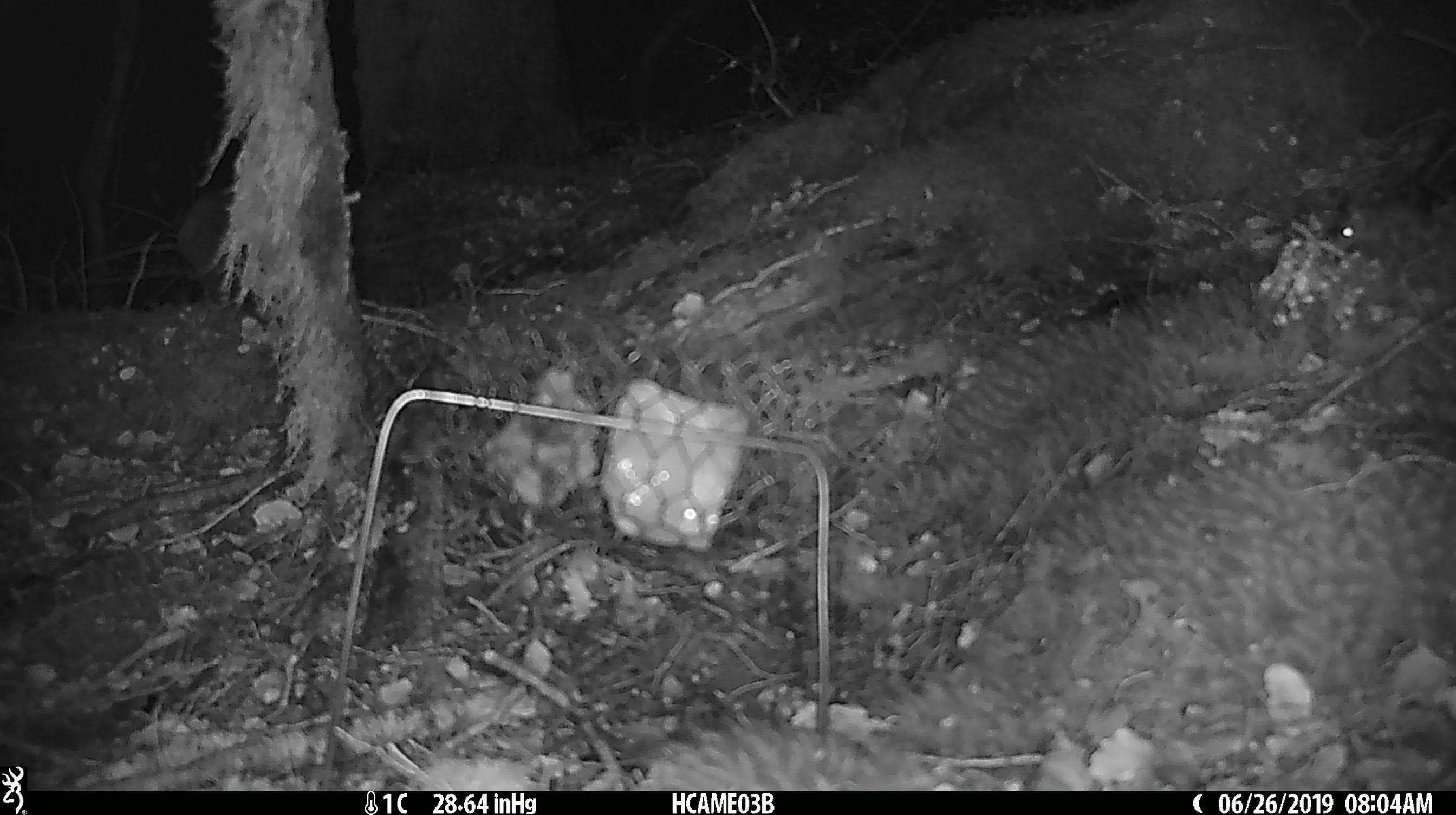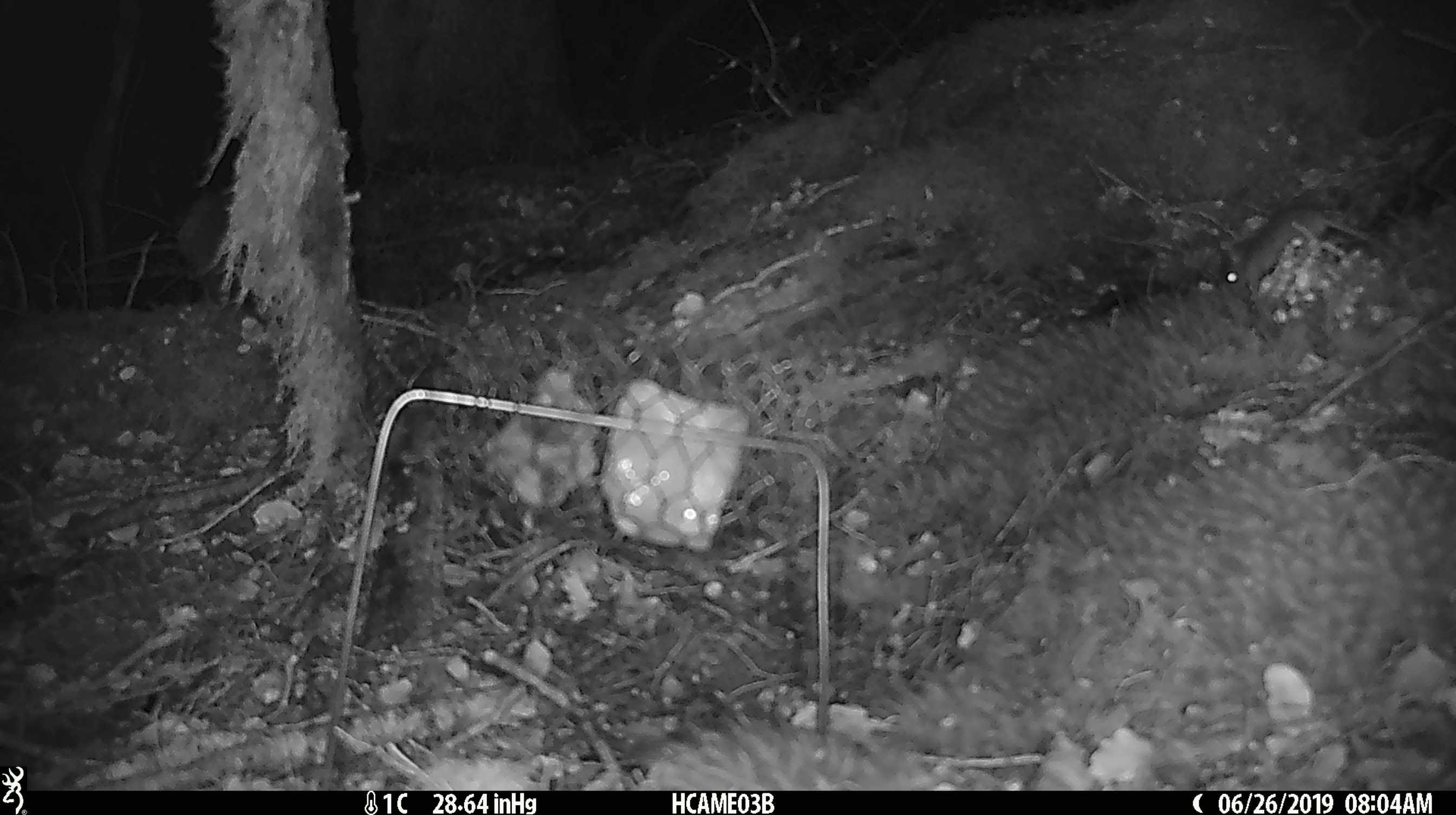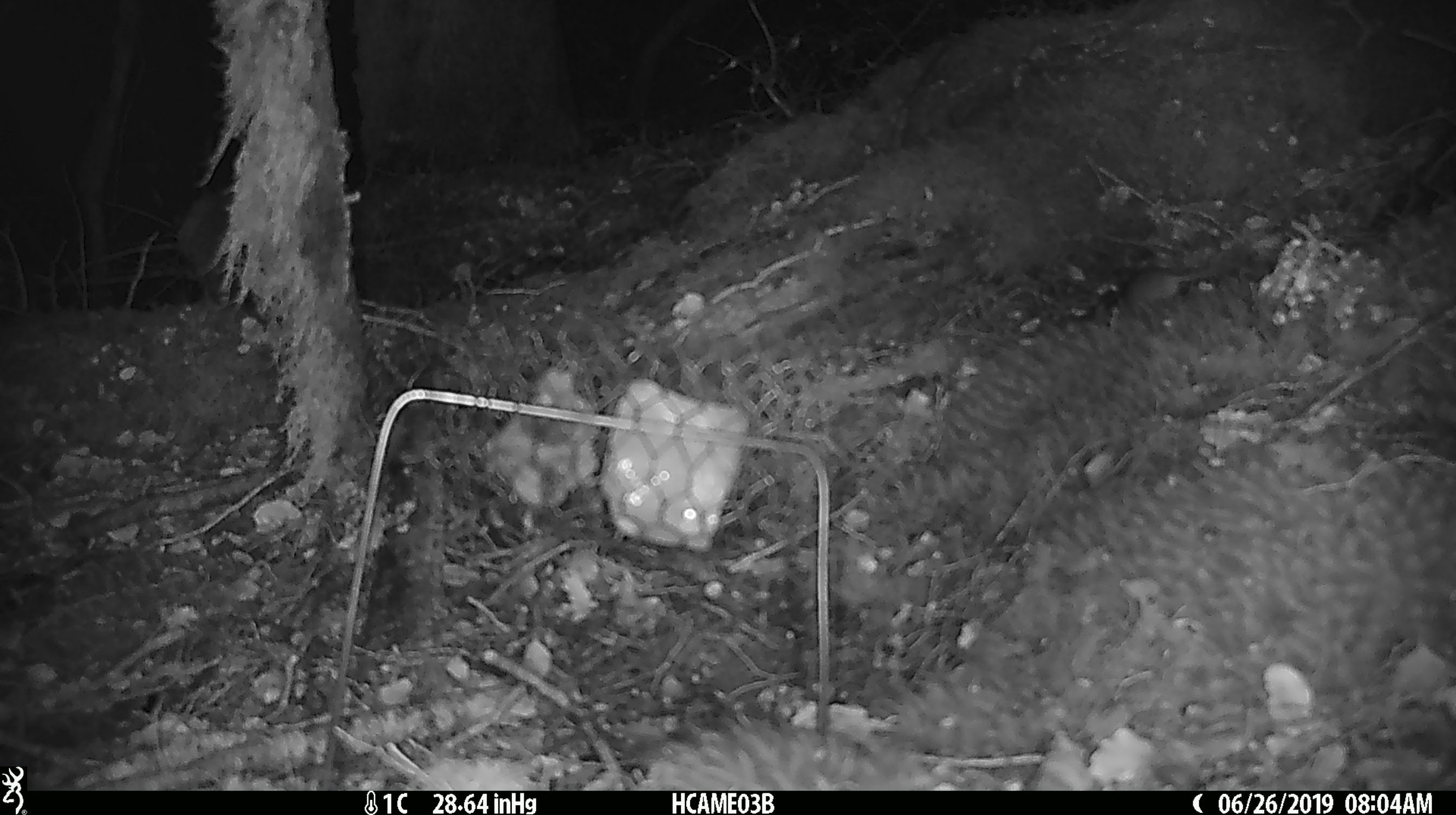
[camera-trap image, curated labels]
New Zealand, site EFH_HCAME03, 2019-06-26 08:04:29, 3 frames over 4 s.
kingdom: Animalia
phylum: Chordata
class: Mammalia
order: Rodentia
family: Muridae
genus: Mus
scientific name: Mus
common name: mouse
Mouse (Mus).